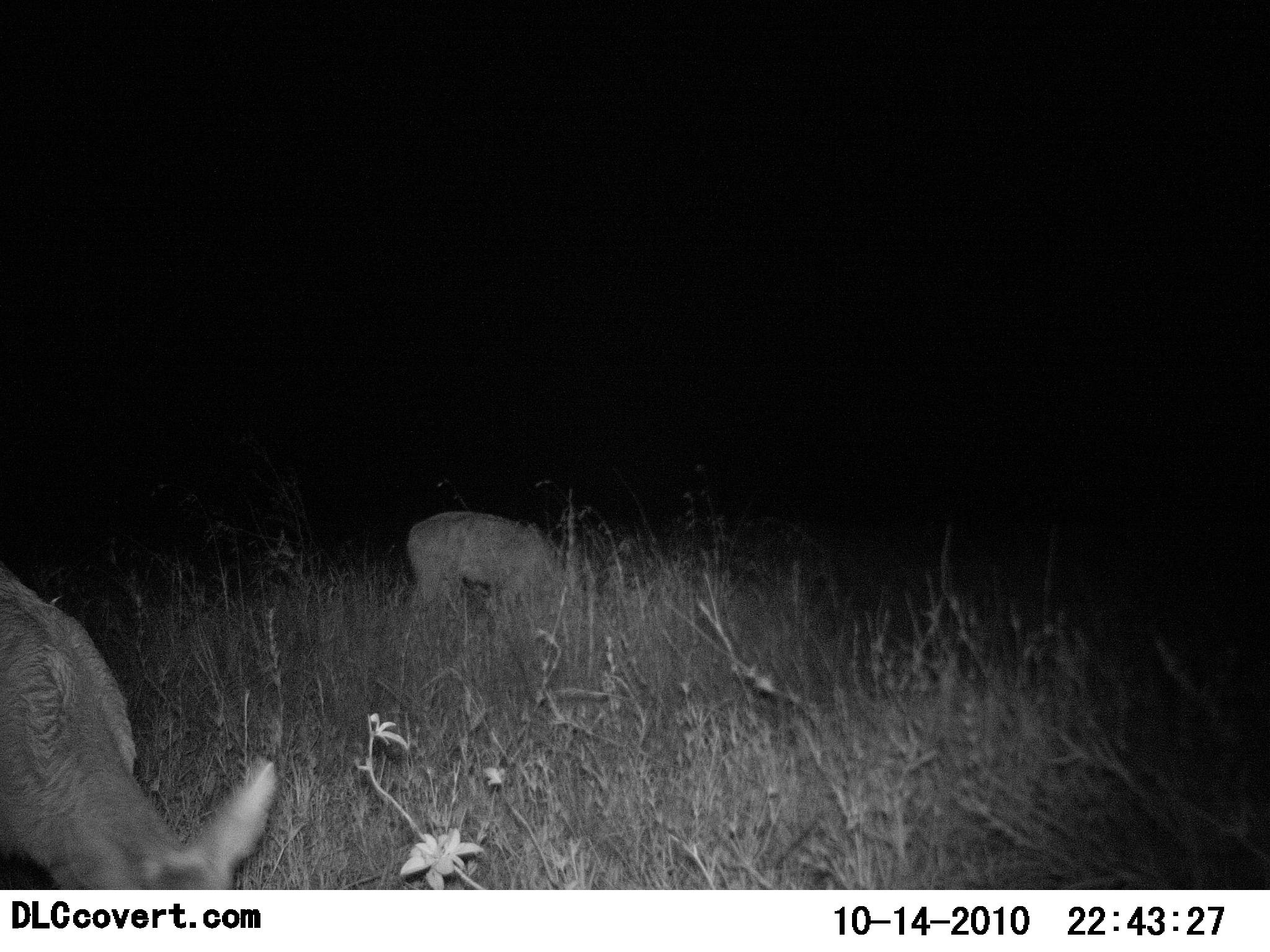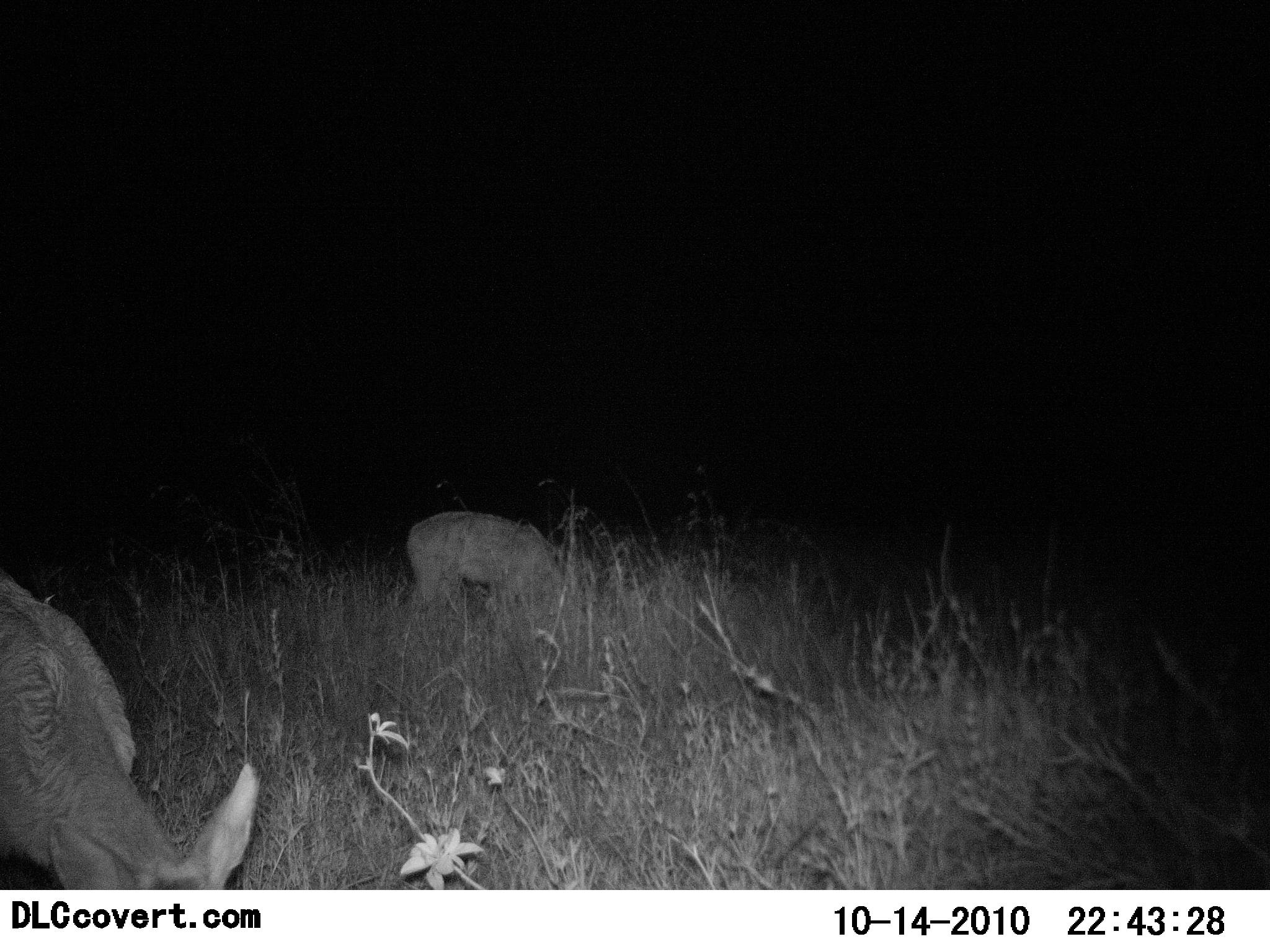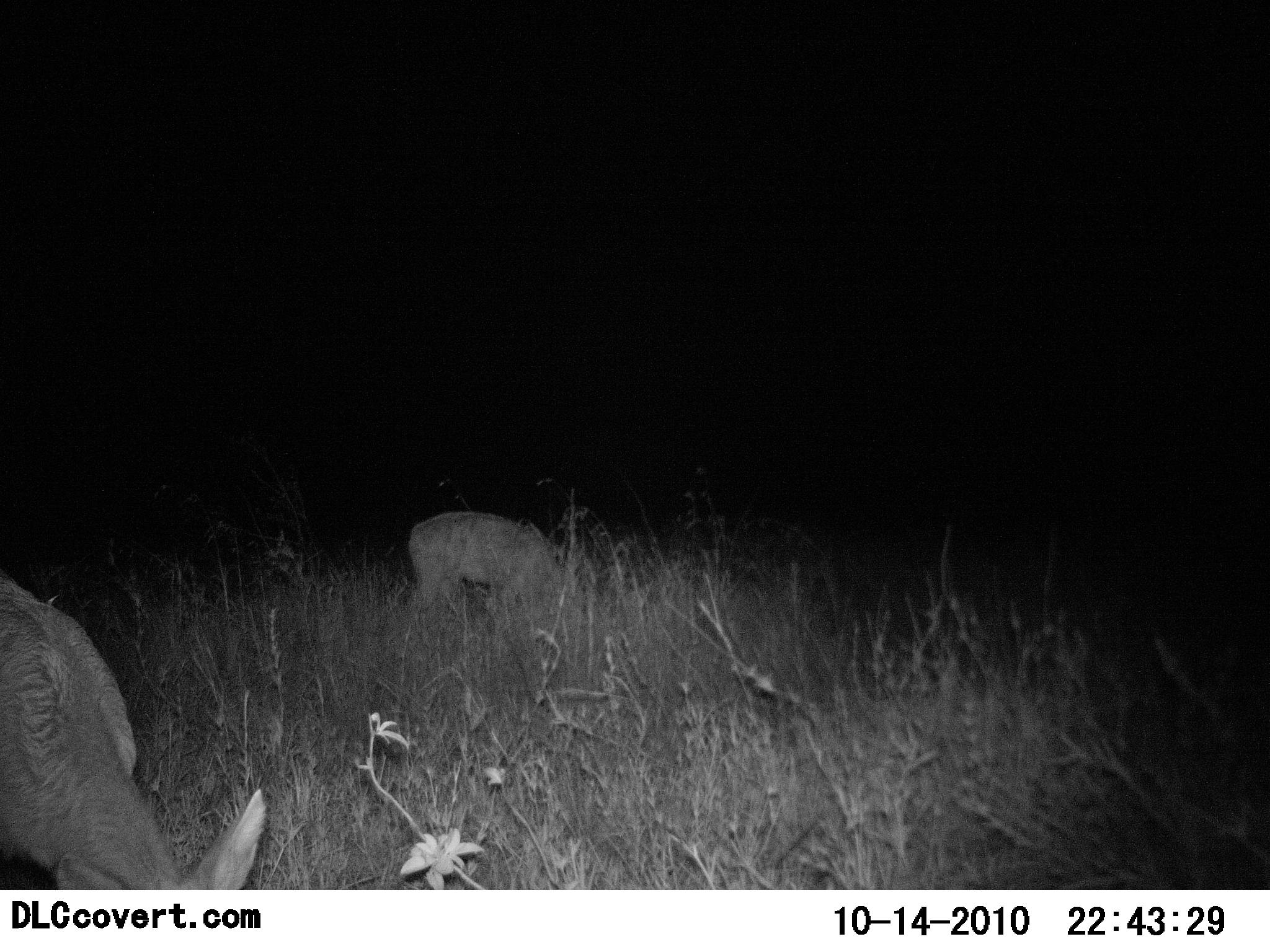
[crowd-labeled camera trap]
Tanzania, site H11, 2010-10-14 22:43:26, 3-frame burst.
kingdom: Animalia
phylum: Chordata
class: Mammalia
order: Artiodactyla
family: Bovidae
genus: Redunca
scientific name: Redunca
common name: reedbuck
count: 2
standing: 9%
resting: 0%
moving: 9%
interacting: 0%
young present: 0%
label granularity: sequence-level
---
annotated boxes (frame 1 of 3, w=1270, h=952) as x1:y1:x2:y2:
animal: 0:569:278:889; 403:508:579:615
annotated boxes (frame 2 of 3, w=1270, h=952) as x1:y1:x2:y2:
animal: 0:562:264:890; 401:509:583:619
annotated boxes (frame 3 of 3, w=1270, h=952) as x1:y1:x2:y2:
animal: 0:576:267:890; 406:511:584:623